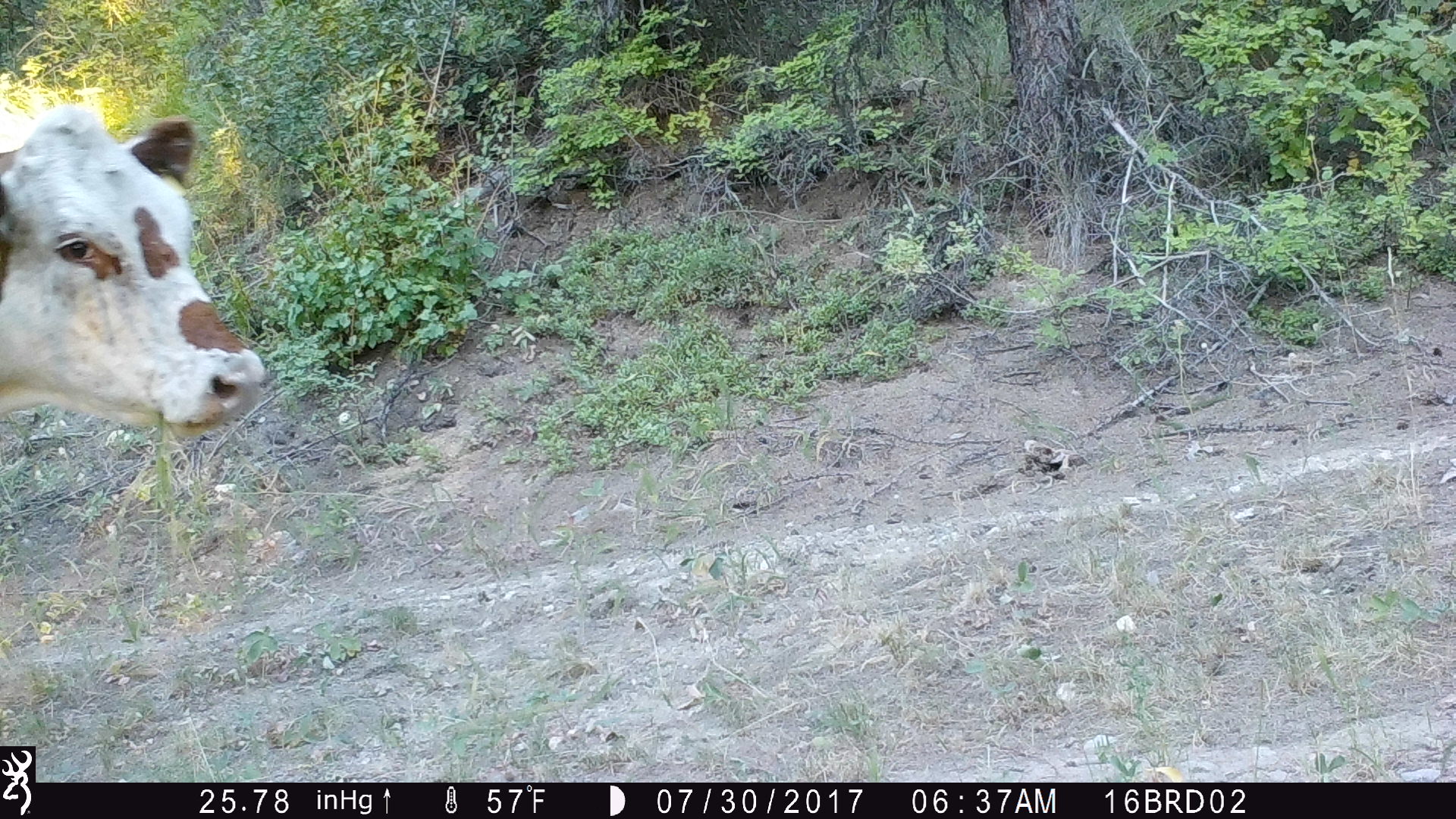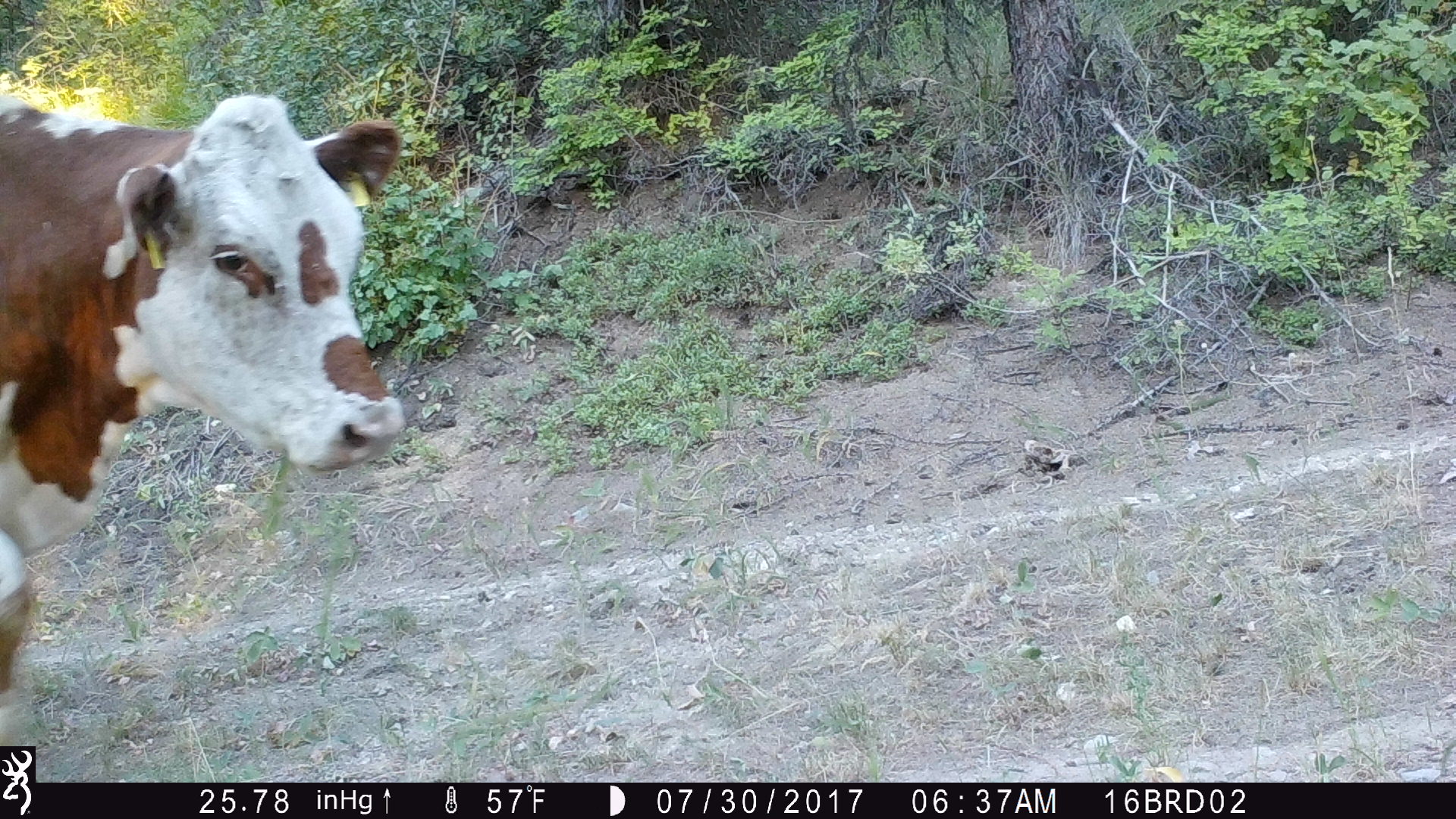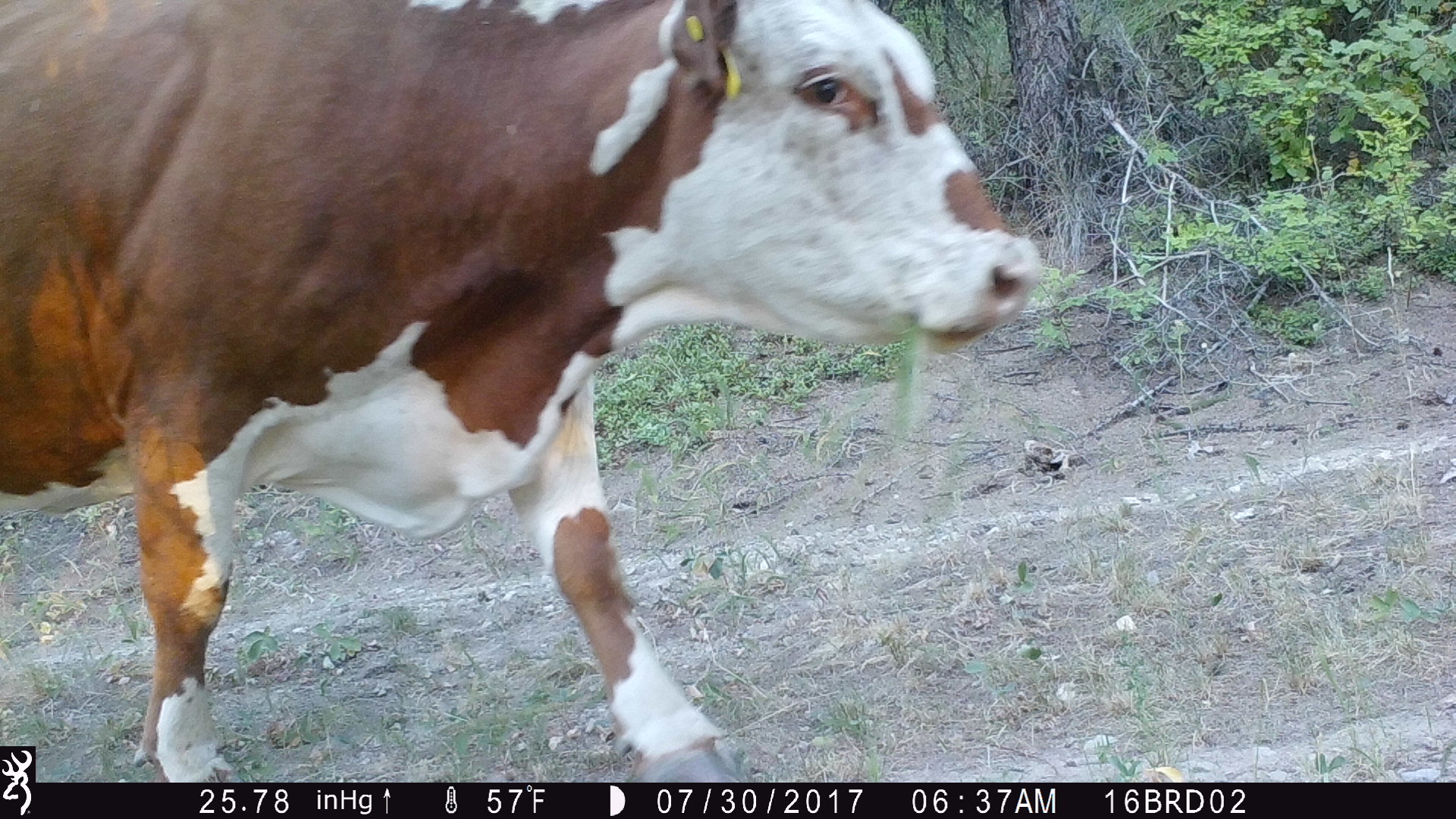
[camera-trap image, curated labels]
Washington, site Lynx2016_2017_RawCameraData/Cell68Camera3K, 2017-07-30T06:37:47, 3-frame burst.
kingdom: Animalia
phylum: Chordata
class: Mammalia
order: Artiodactyla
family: Bovidae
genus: Bos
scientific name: Bos taurus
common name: domestic cattle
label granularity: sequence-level